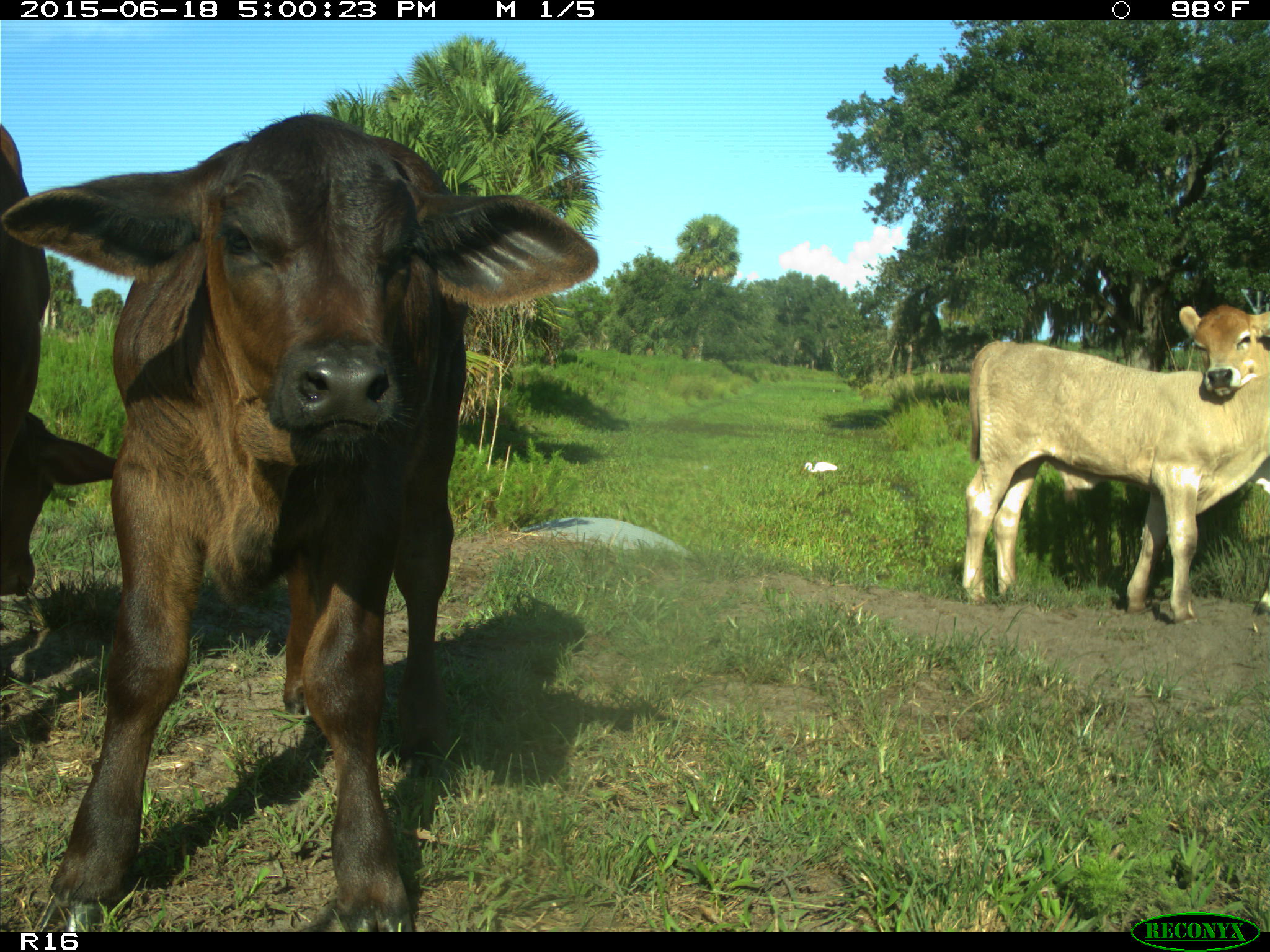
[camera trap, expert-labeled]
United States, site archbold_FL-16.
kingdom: Animalia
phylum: Chordata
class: Mammalia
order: Artiodactyla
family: Bovidae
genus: Bos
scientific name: Bos taurus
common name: domestic cow